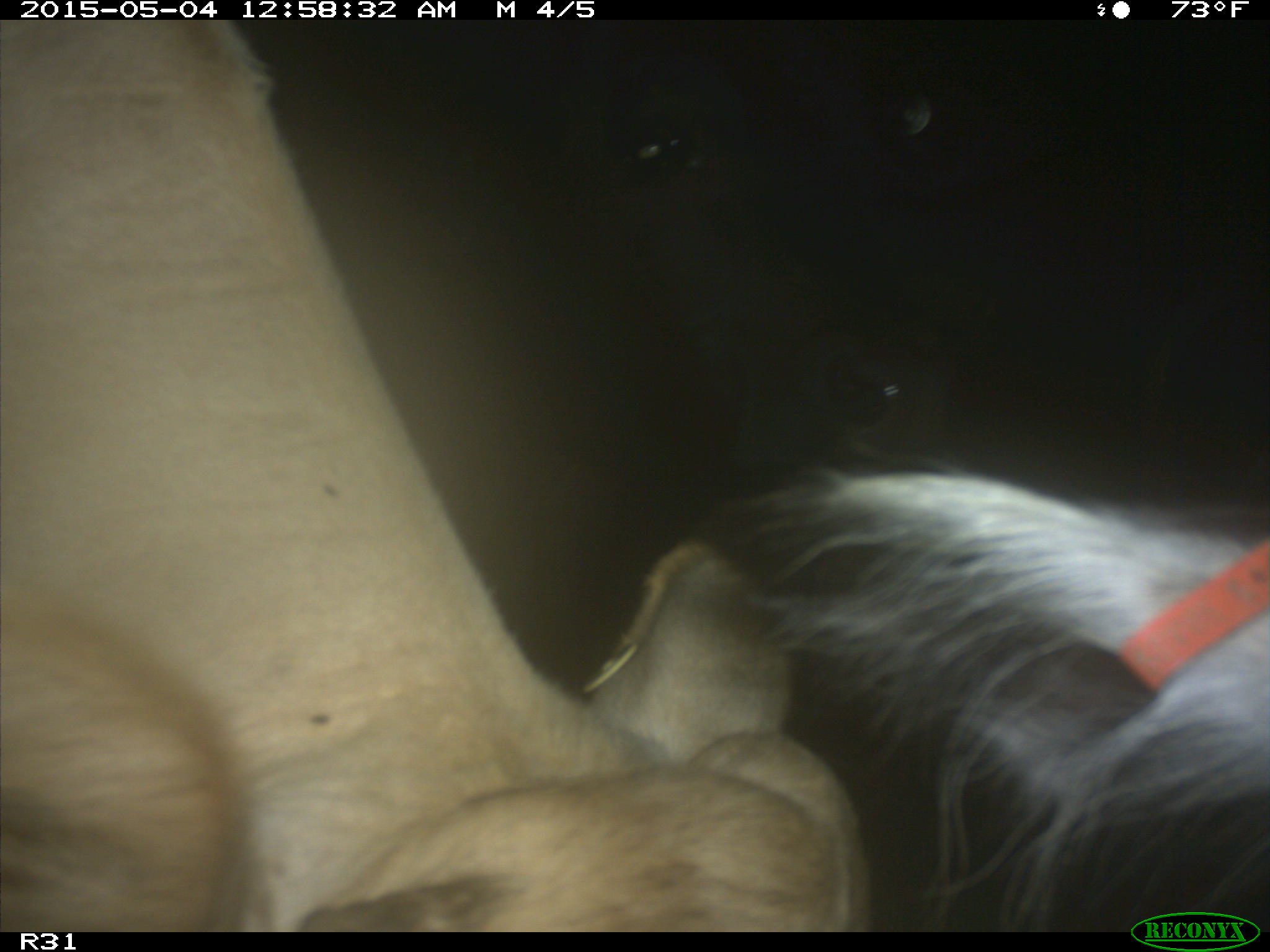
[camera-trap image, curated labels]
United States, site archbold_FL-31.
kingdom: Animalia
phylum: Chordata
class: Mammalia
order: Artiodactyla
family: Bovidae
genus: Bos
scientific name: Bos taurus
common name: domestic cow